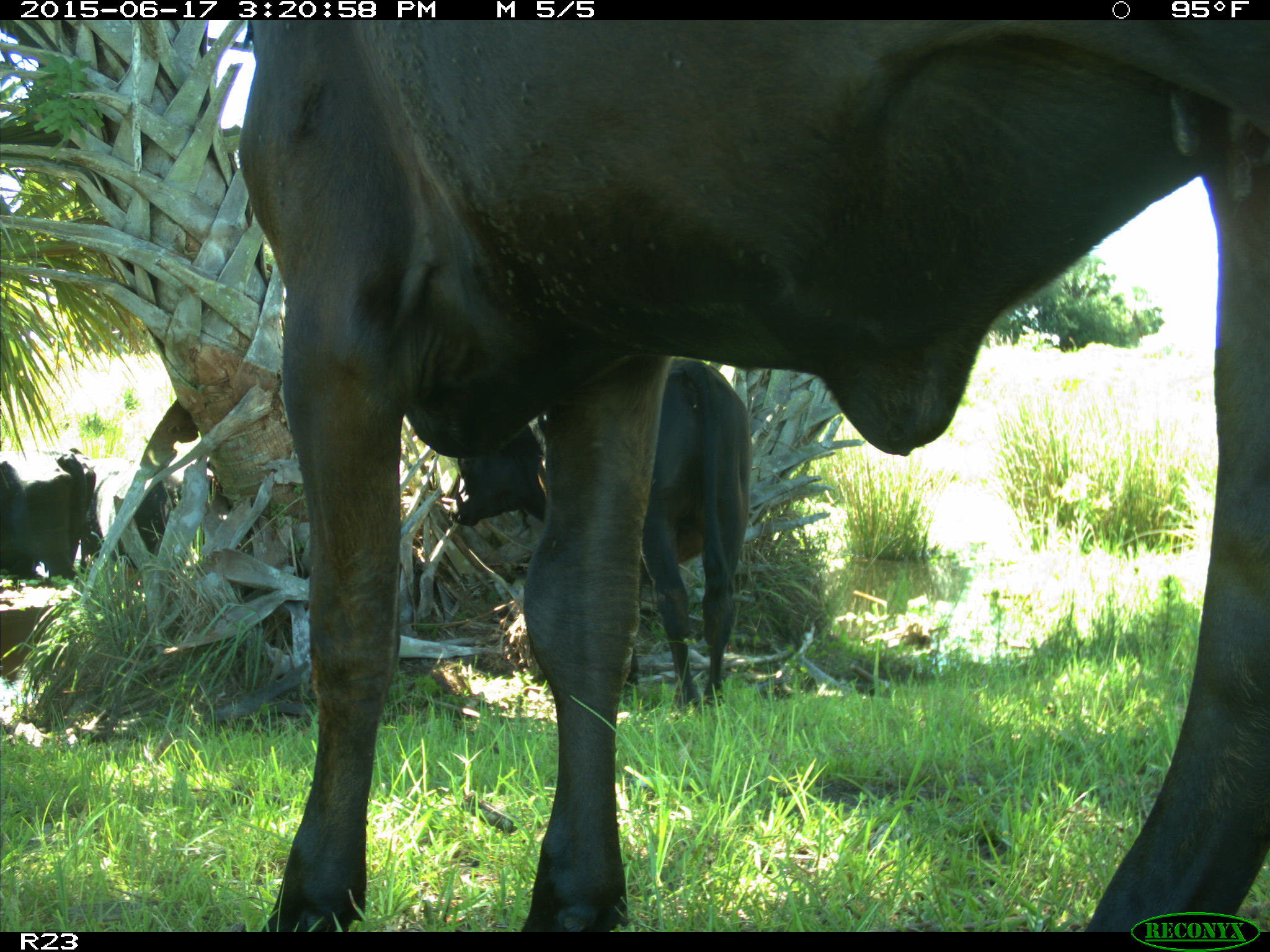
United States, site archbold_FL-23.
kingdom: Animalia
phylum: Chordata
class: Mammalia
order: Artiodactyla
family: Bovidae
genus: Bos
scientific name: Bos taurus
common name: domestic cow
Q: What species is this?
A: Bos taurus (domestic cow).